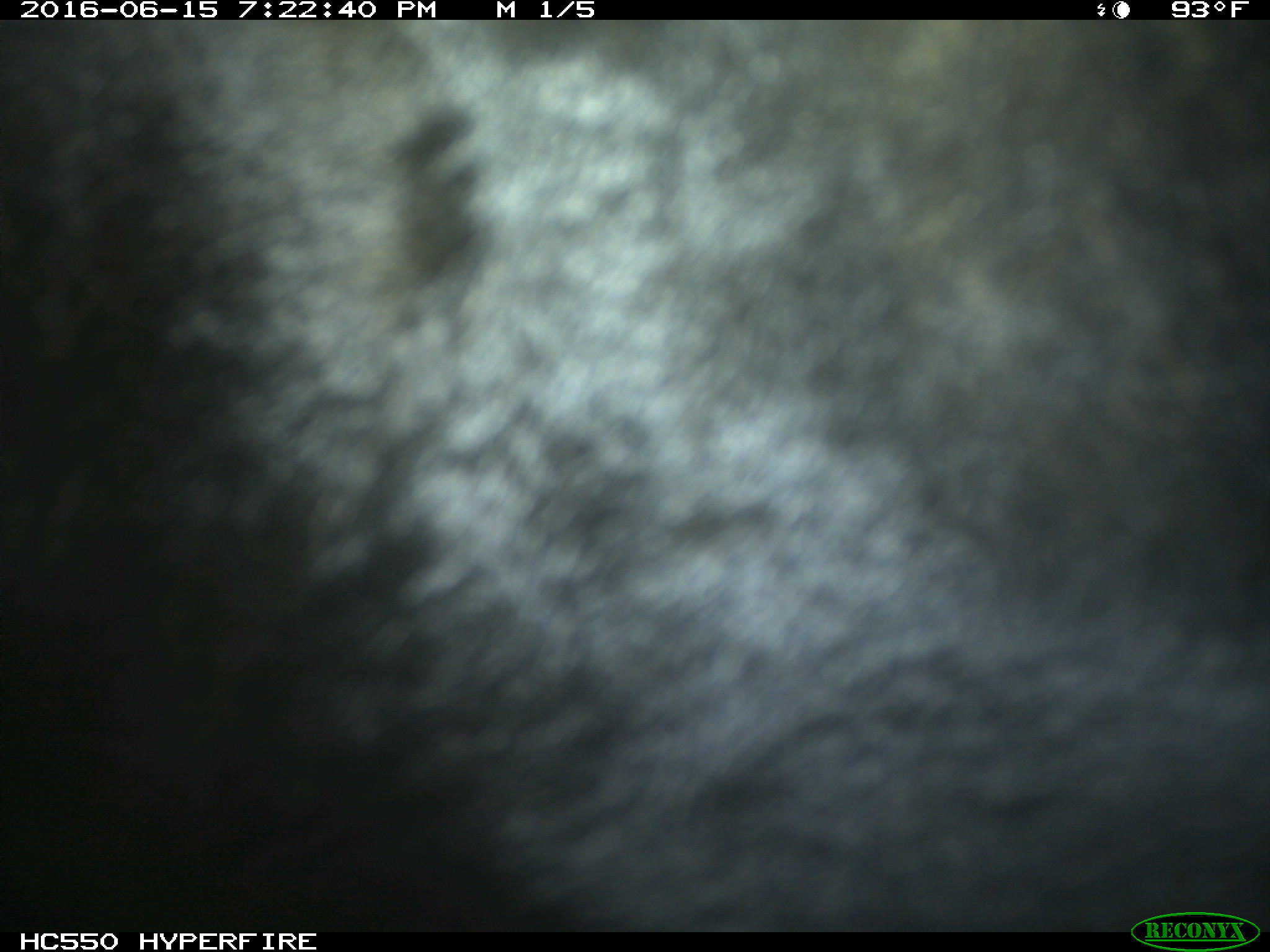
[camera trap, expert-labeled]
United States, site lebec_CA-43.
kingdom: Animalia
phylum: Chordata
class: Mammalia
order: Artiodactyla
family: Bovidae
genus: Bos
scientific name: Bos taurus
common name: domestic cow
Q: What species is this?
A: Bos taurus (domestic cow).